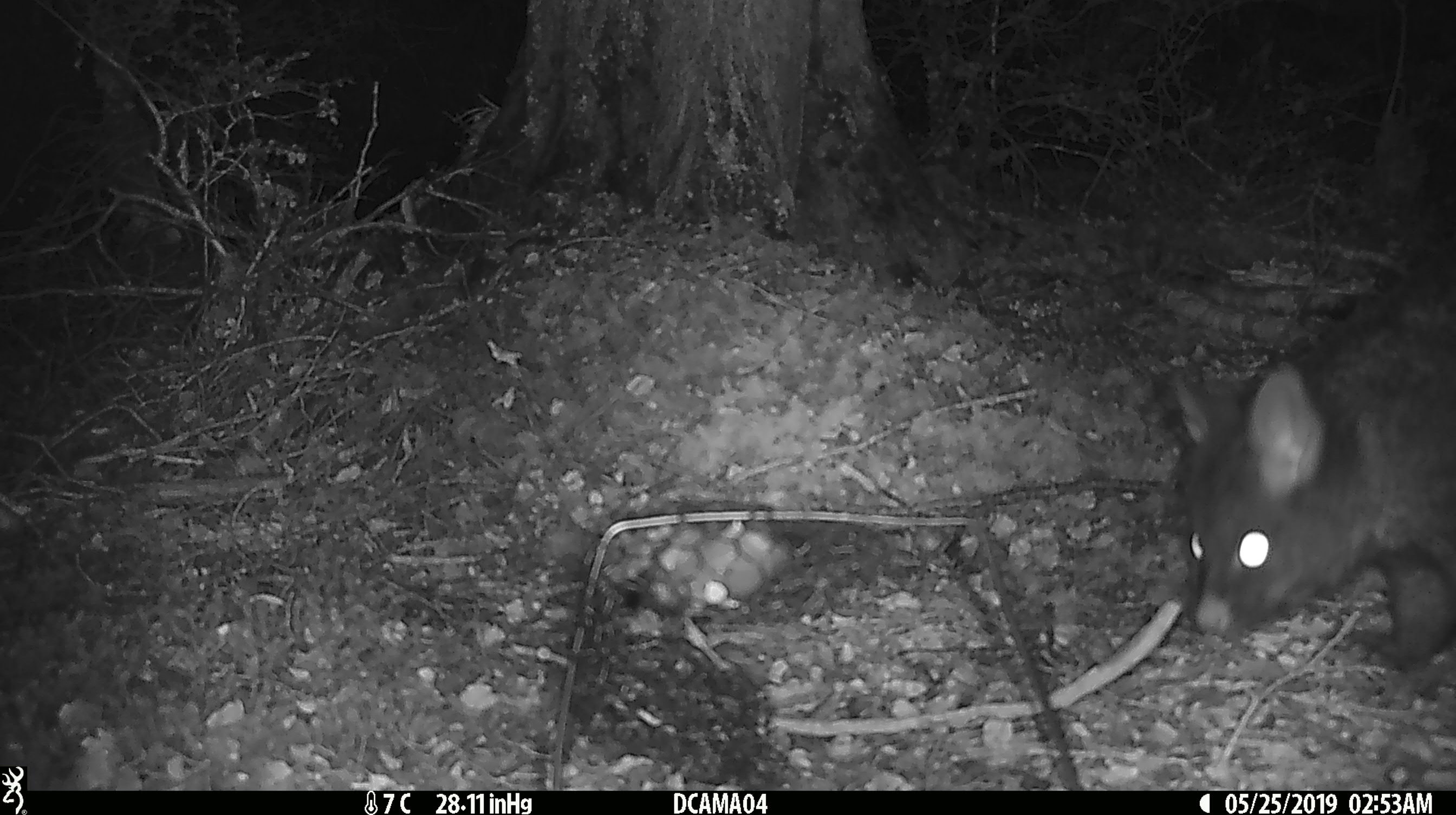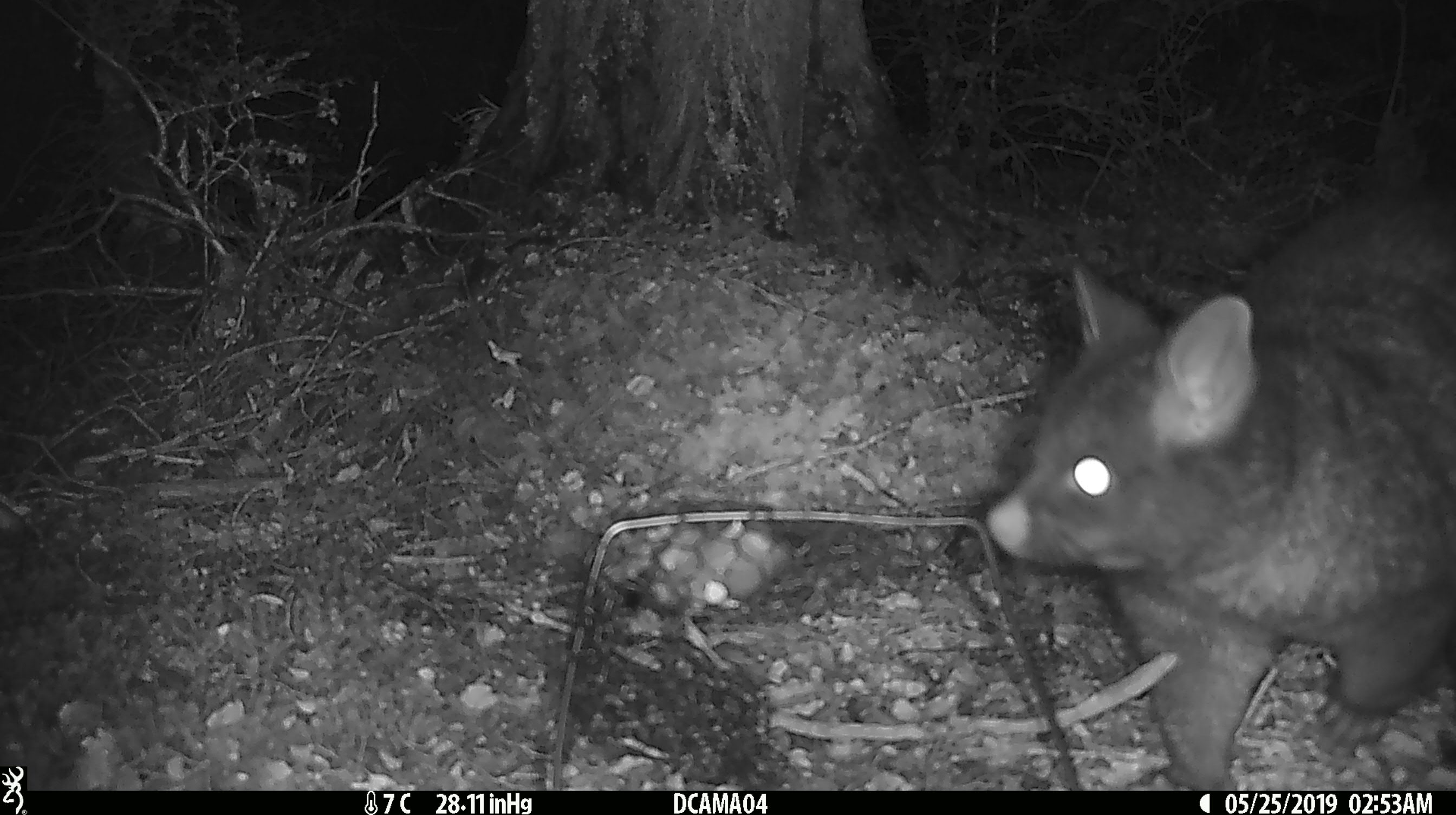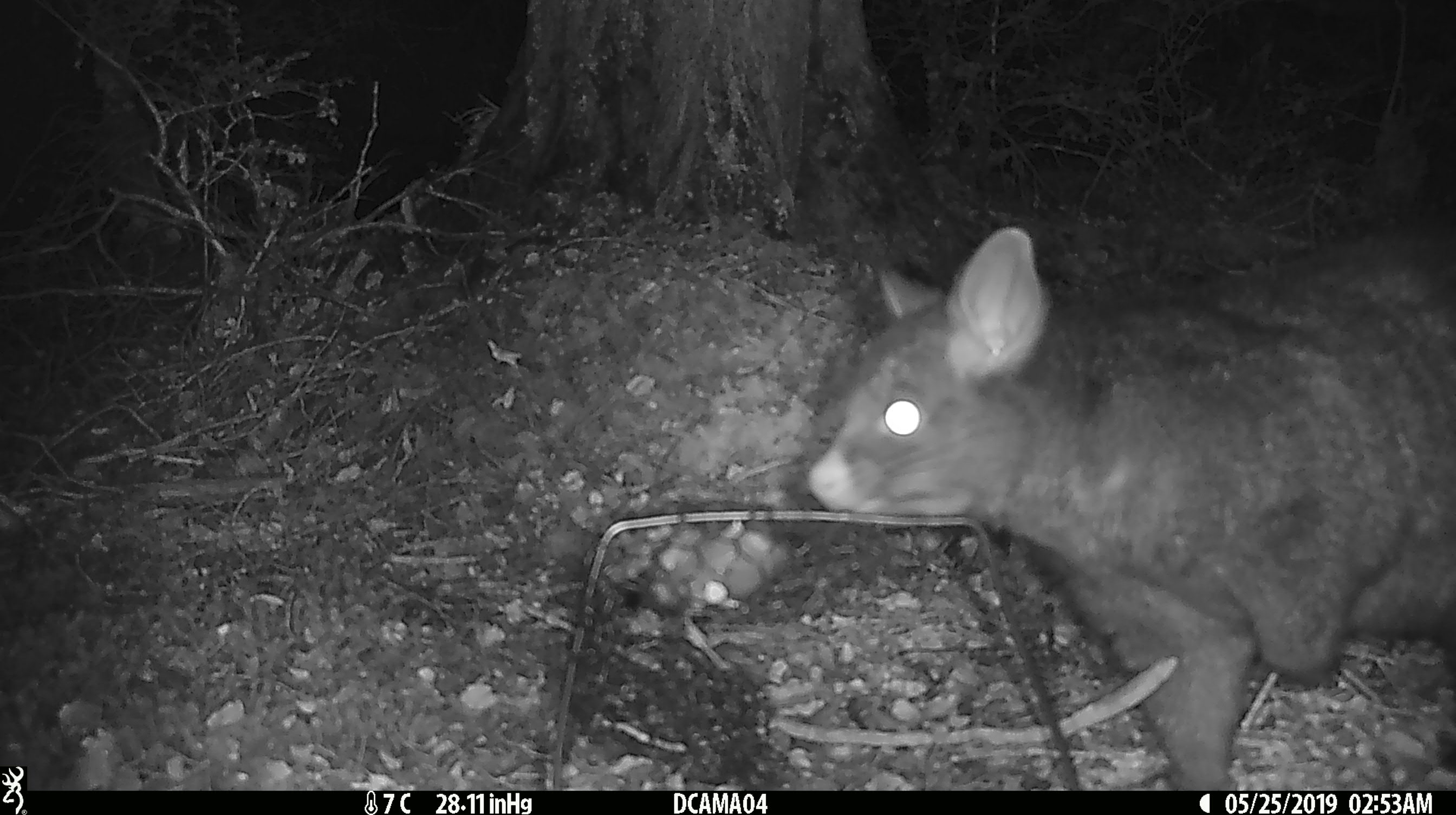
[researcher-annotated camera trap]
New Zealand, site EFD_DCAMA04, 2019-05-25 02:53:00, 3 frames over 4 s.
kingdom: Animalia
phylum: Chordata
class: Mammalia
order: Diprotodontia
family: Phalangeridae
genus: Trichosurus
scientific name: Trichosurus vulpecula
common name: common brushtail possum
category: possum